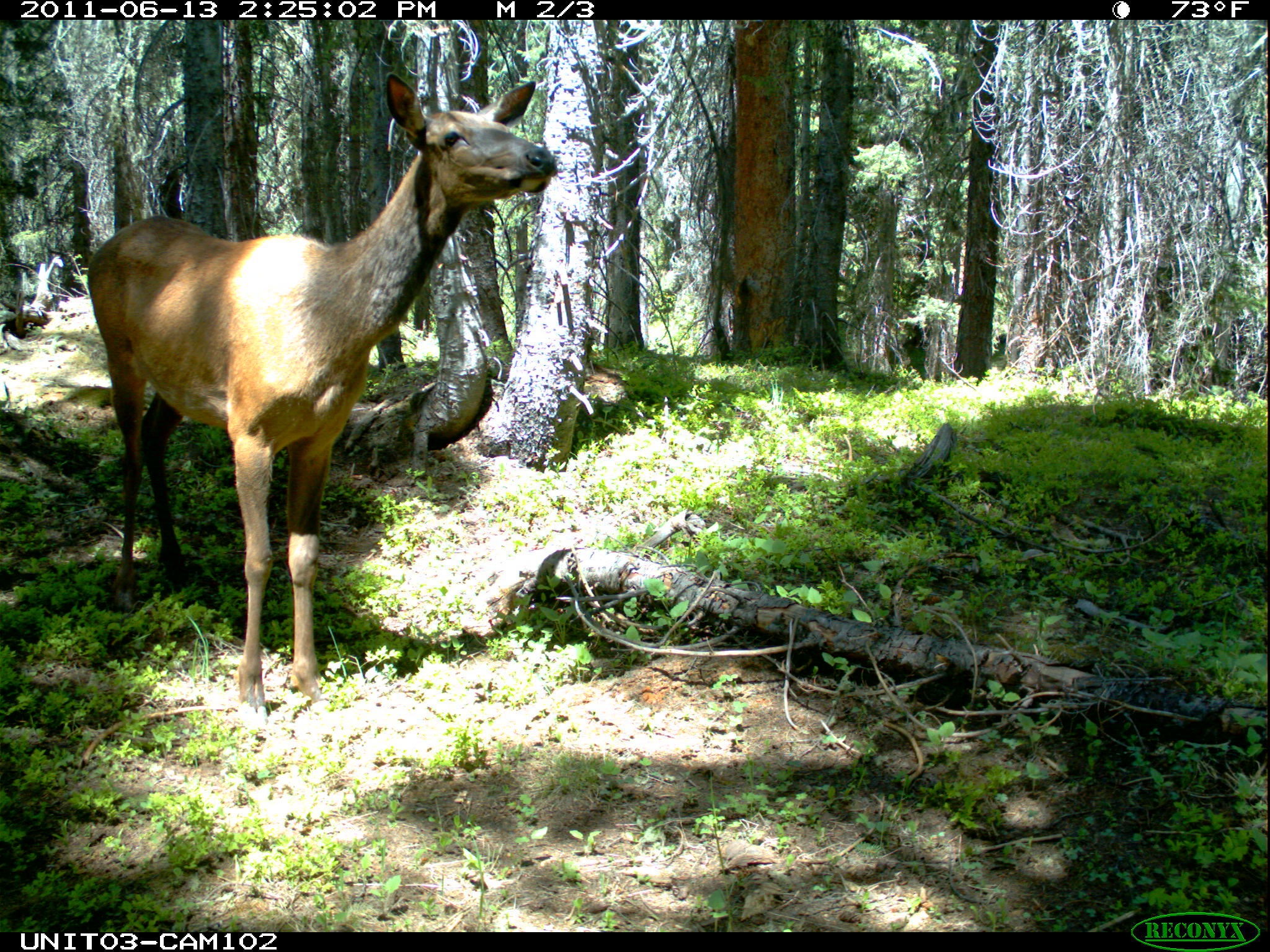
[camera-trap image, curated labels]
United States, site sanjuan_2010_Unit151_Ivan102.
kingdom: Animalia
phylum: Chordata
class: Mammalia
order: Artiodactyla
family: Cervidae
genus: Cervus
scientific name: Cervus elaphus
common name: red deer